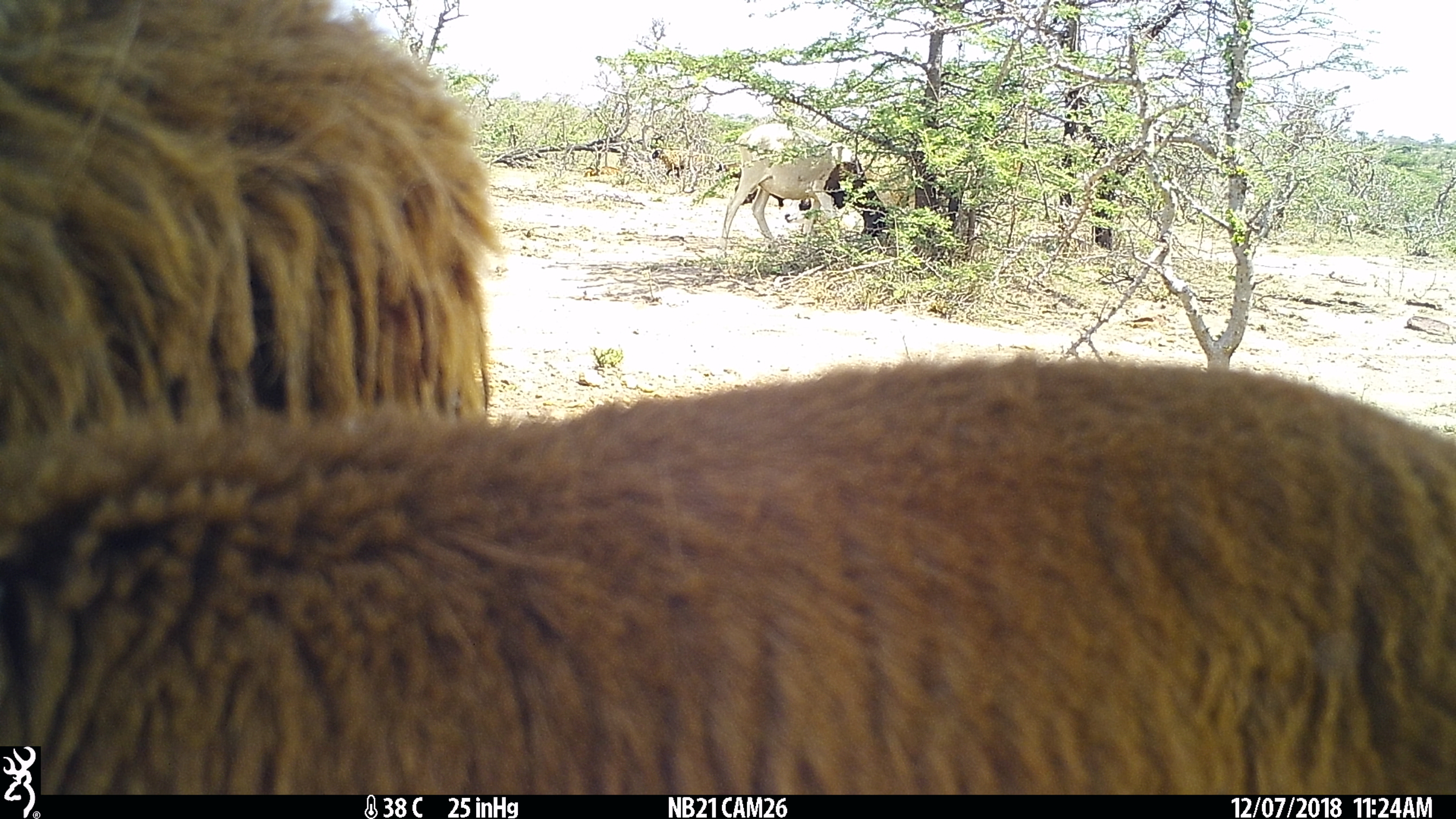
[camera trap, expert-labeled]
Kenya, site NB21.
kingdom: Animalia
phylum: Chordata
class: Mammalia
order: Artiodactyla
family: Bovidae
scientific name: Bovidae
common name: sheep or goat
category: shoat